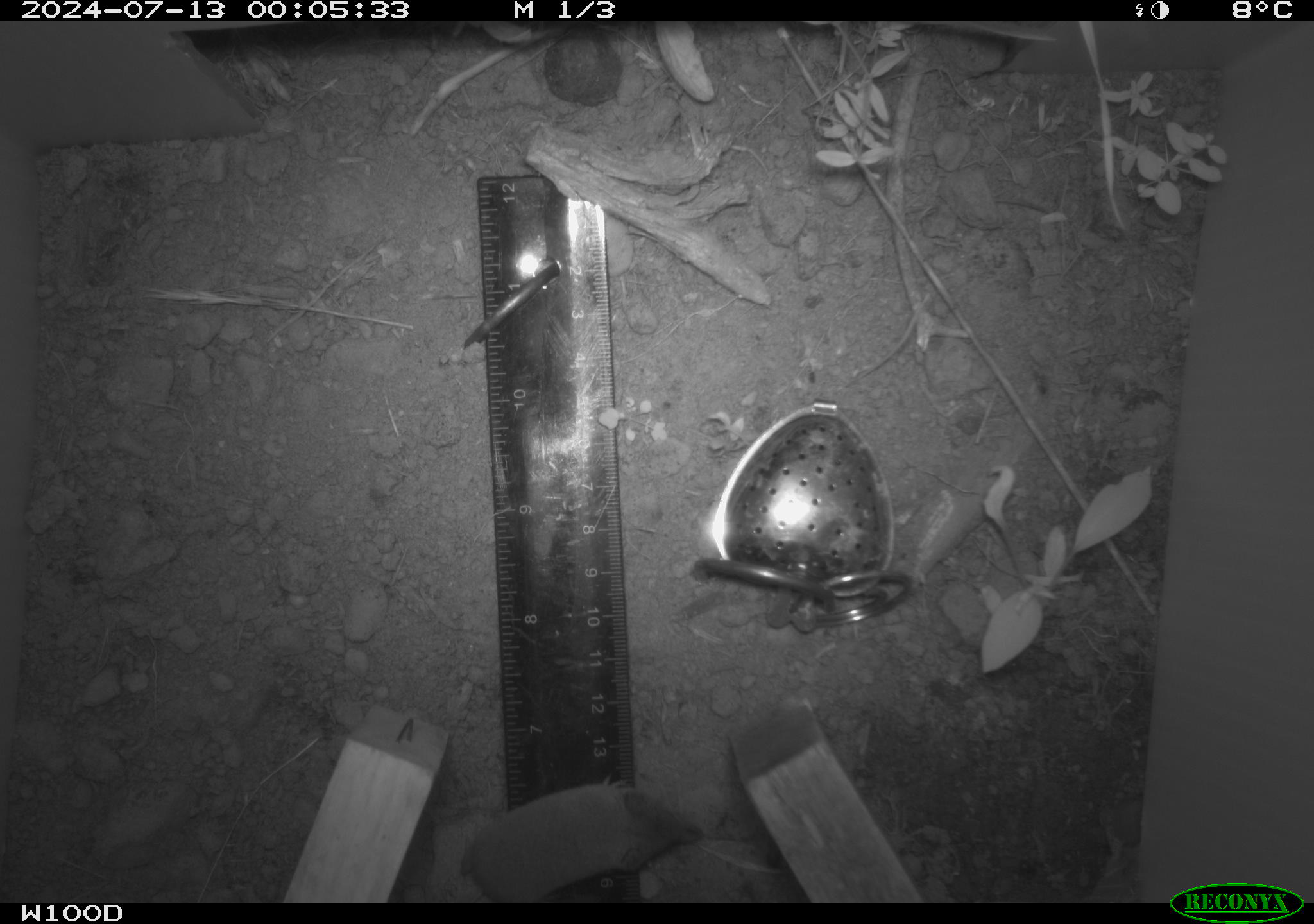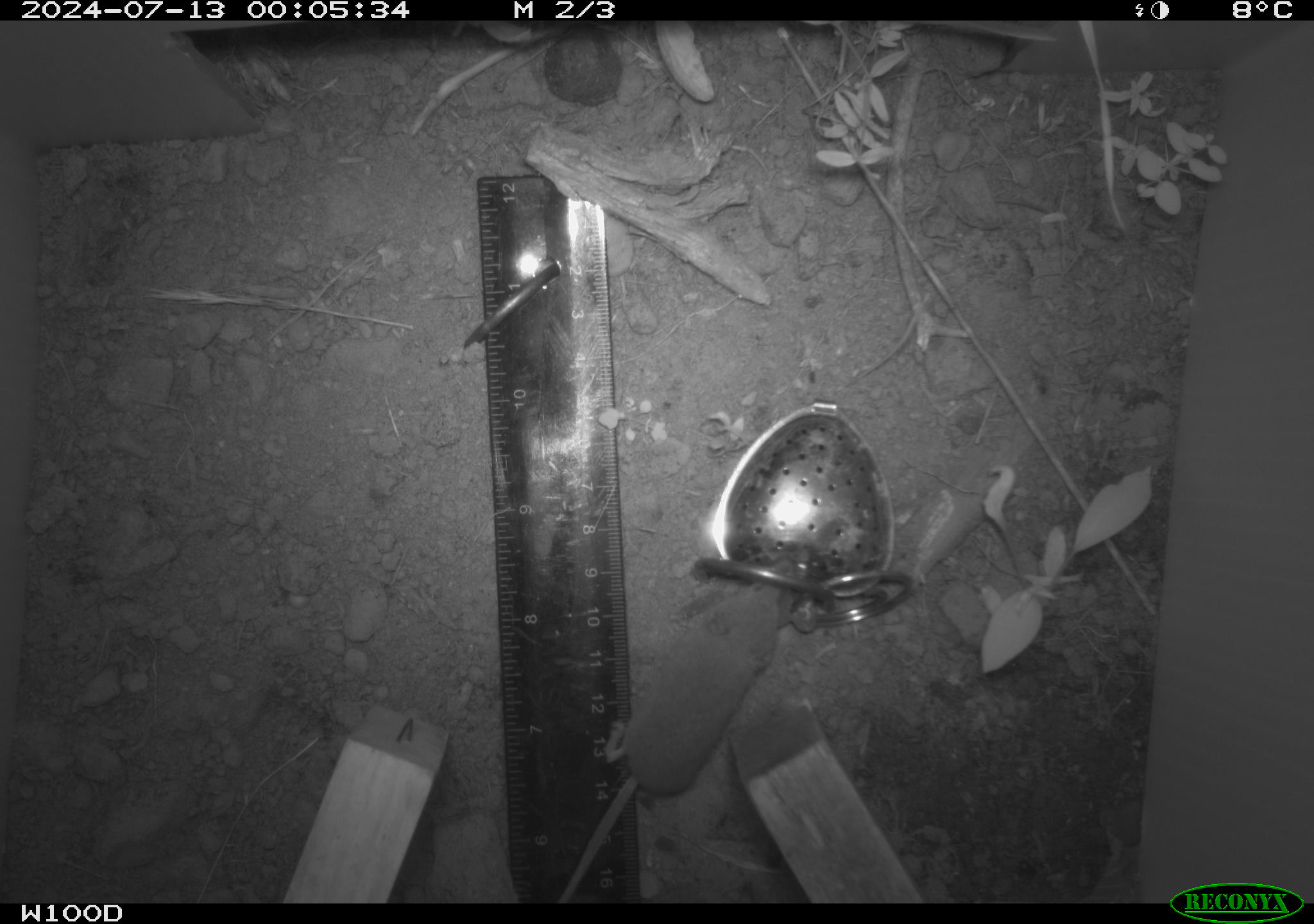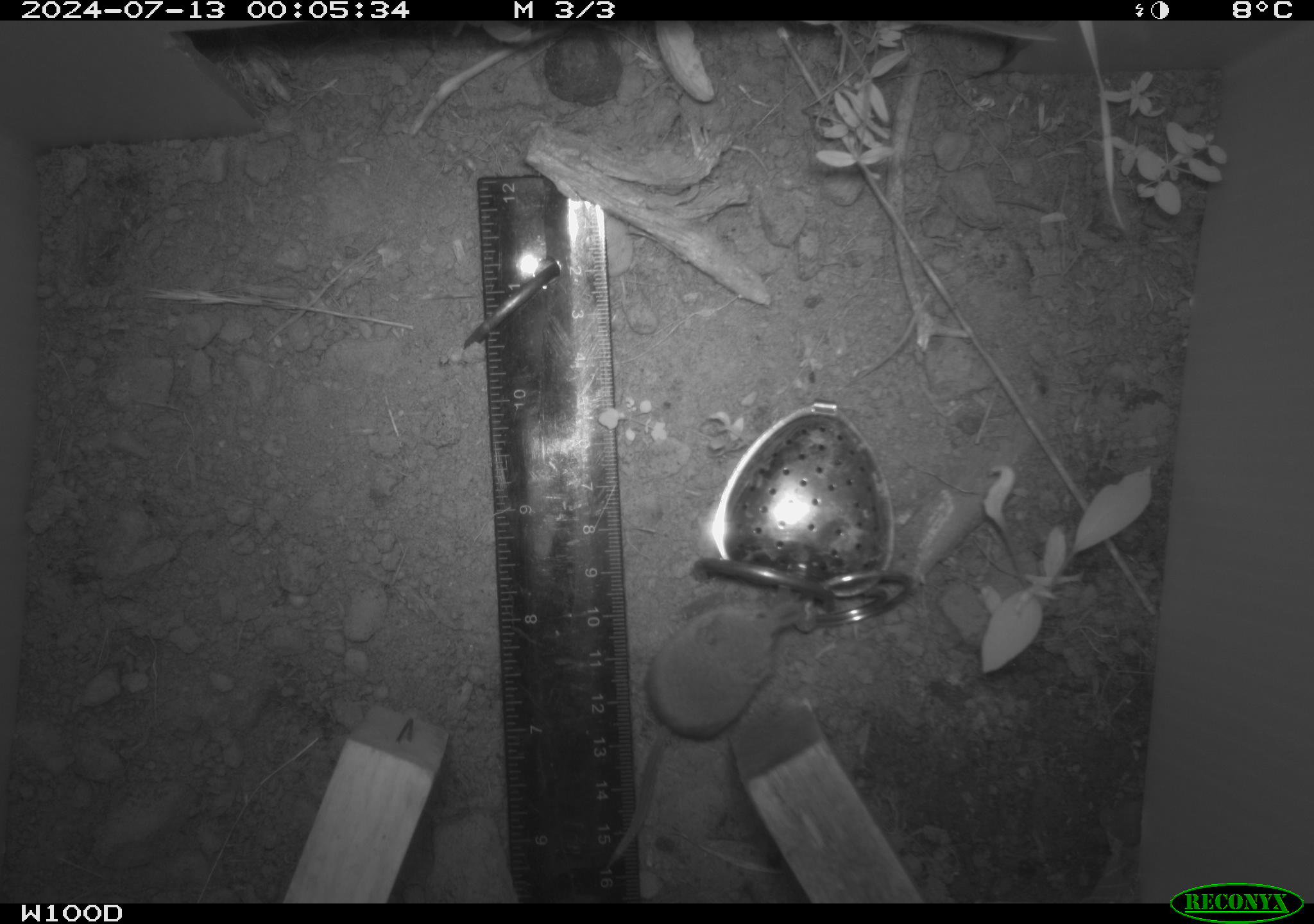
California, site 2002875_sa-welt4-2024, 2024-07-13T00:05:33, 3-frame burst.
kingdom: Animalia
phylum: Chordata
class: Mammalia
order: Eulipotyphla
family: Soricidae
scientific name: Soricidae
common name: shrews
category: soricidae family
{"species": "soricidae family (shrews) (Soricidae)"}